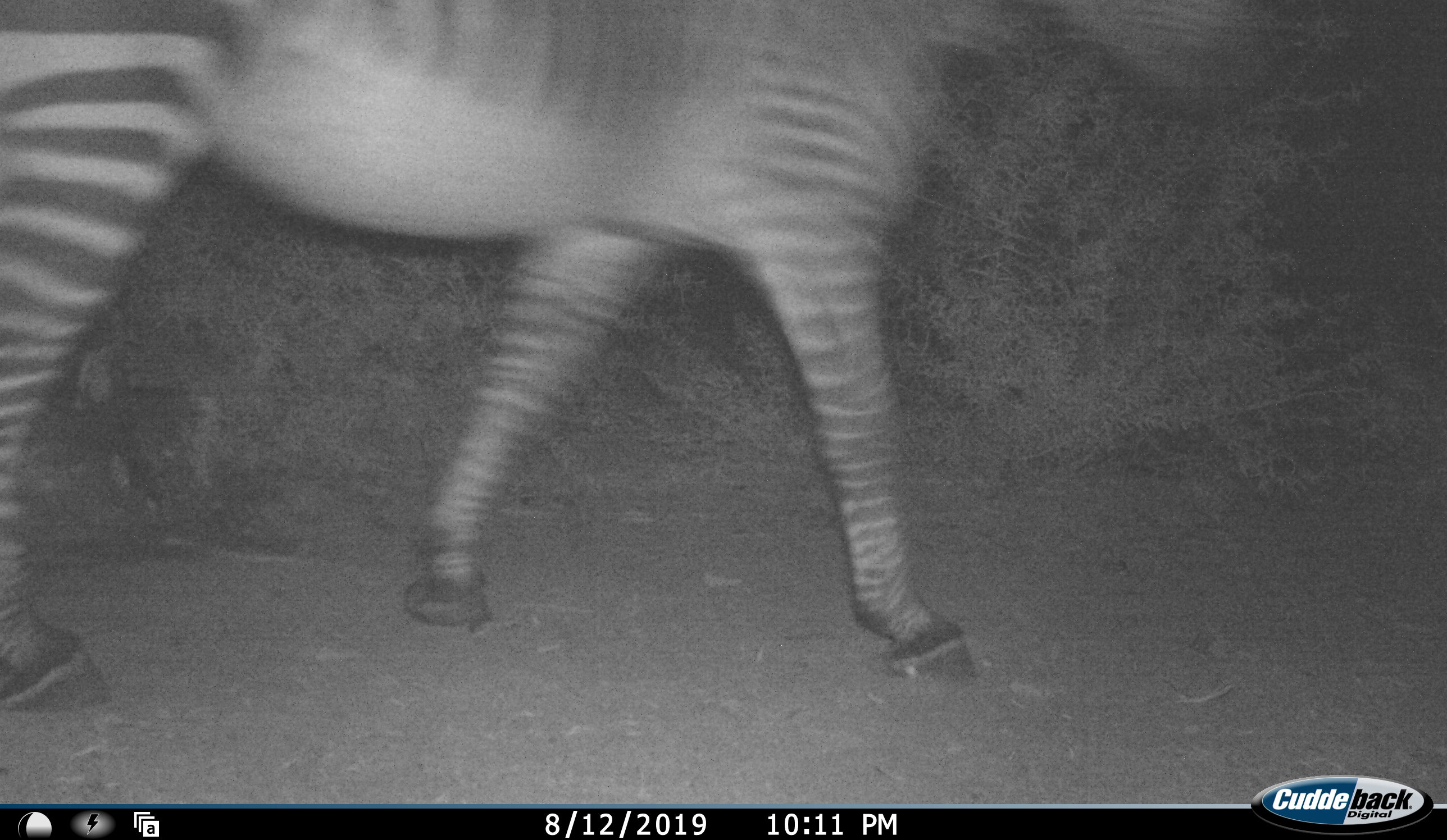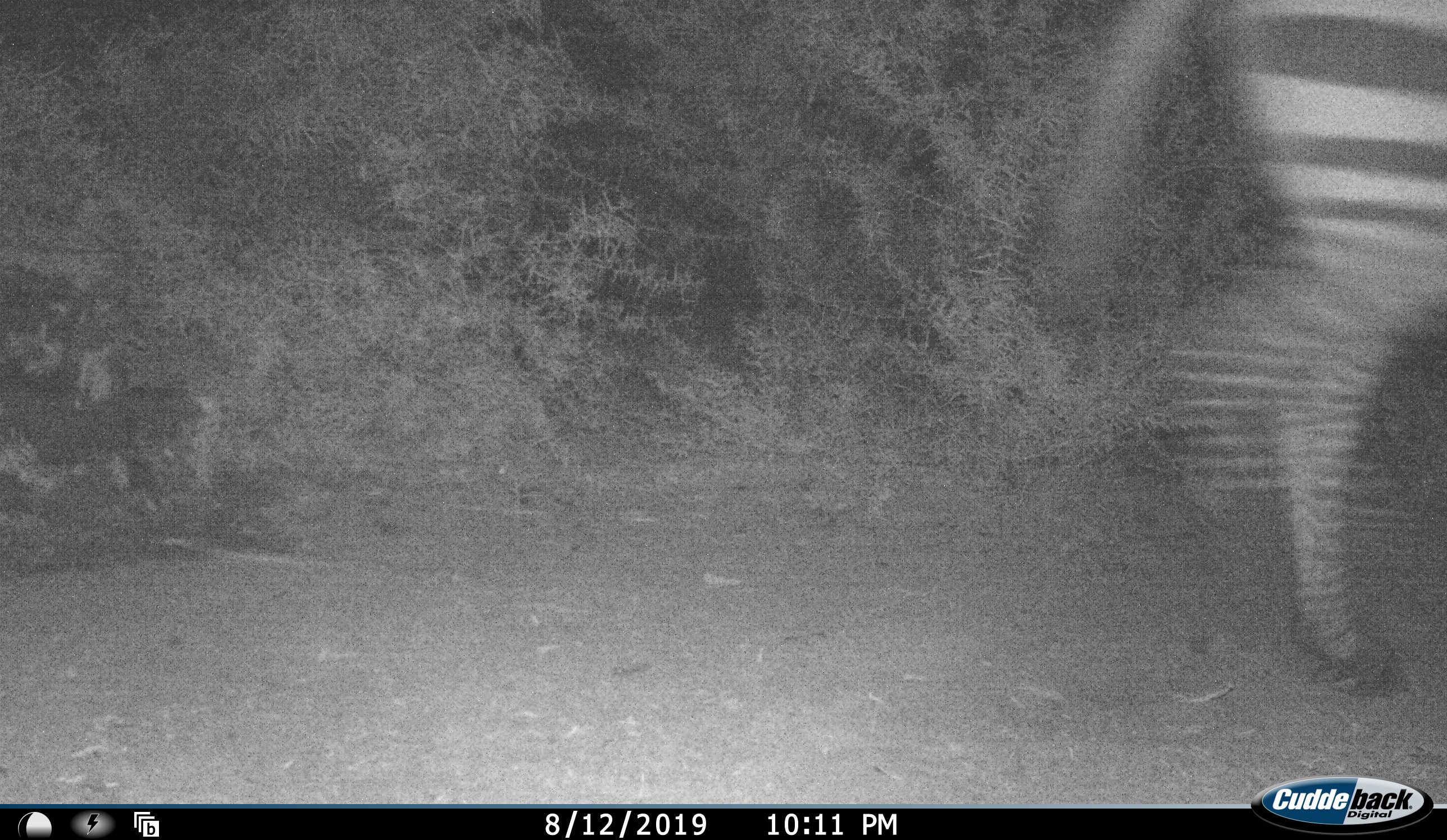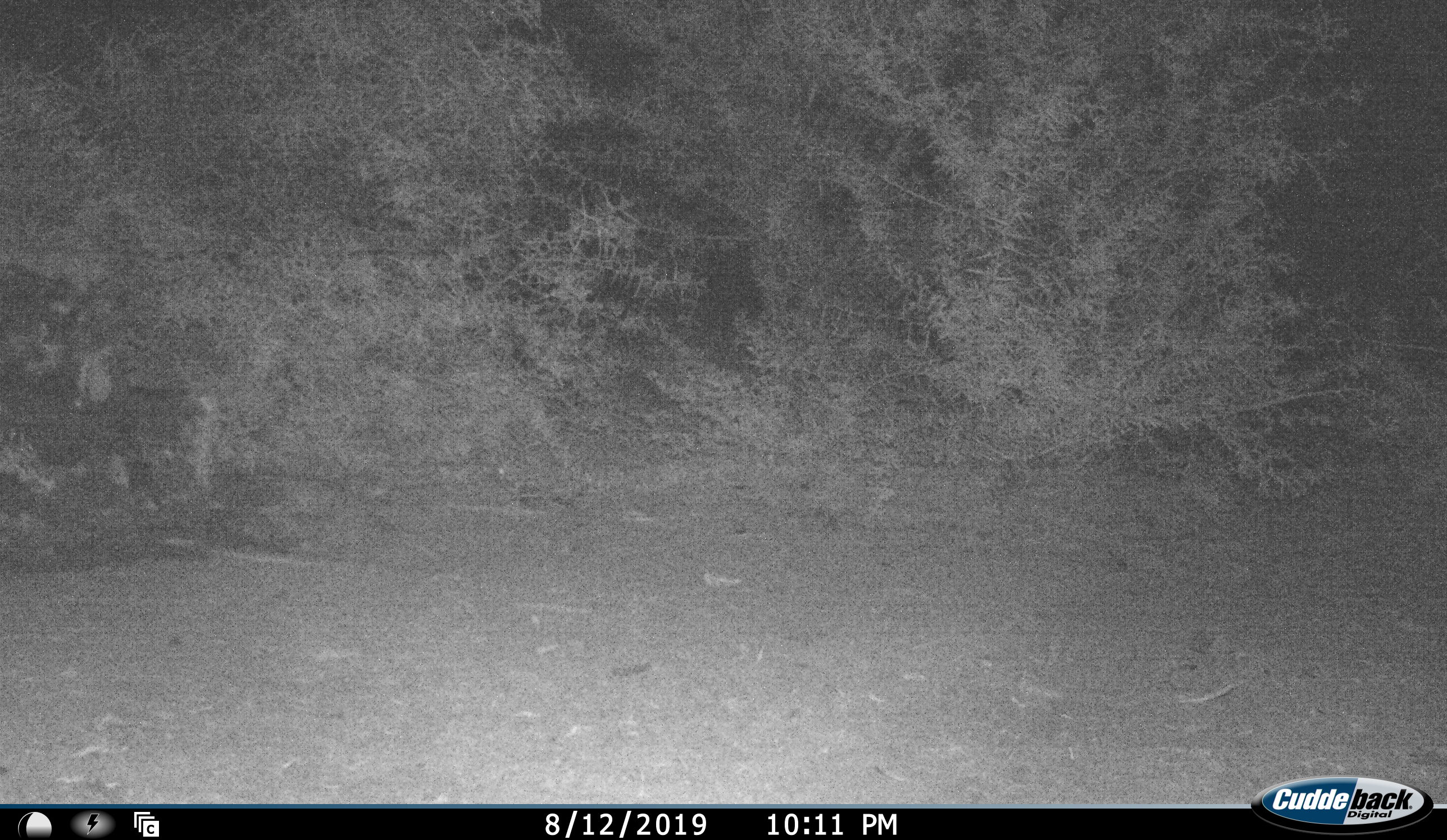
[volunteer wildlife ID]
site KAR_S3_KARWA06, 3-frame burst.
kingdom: Animalia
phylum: Chordata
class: Mammalia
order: Perissodactyla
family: Equidae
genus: Equus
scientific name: Equus zebra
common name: mountain zebra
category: zebramountain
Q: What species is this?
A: Zebramountain (mountain zebra) (Equus zebra).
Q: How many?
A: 1.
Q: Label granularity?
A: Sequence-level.